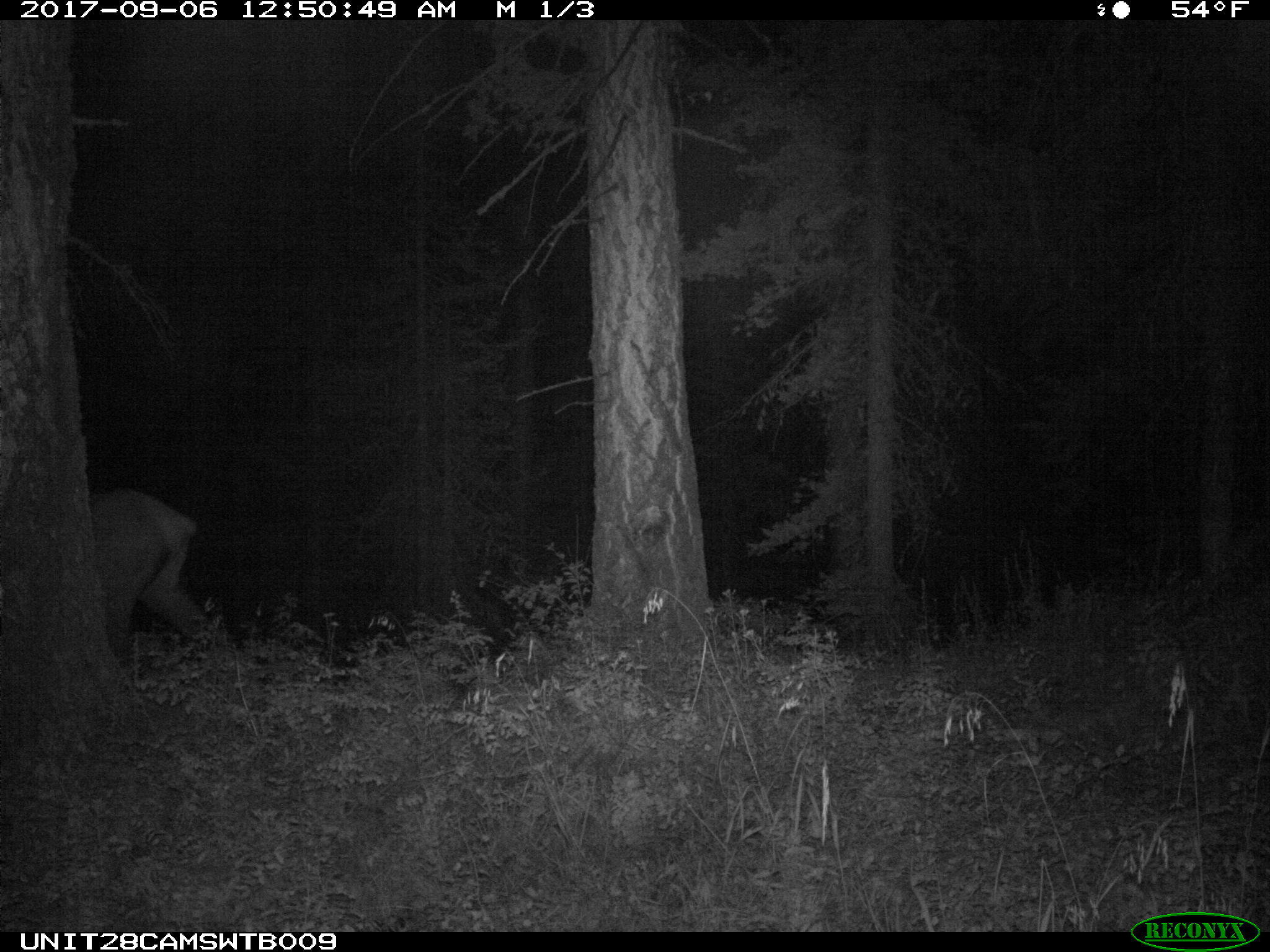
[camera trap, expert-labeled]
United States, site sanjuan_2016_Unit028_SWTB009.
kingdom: Animalia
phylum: Chordata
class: Mammalia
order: Artiodactyla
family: Cervidae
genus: Cervus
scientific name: Cervus elaphus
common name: red deer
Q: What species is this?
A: Cervus elaphus (red deer).